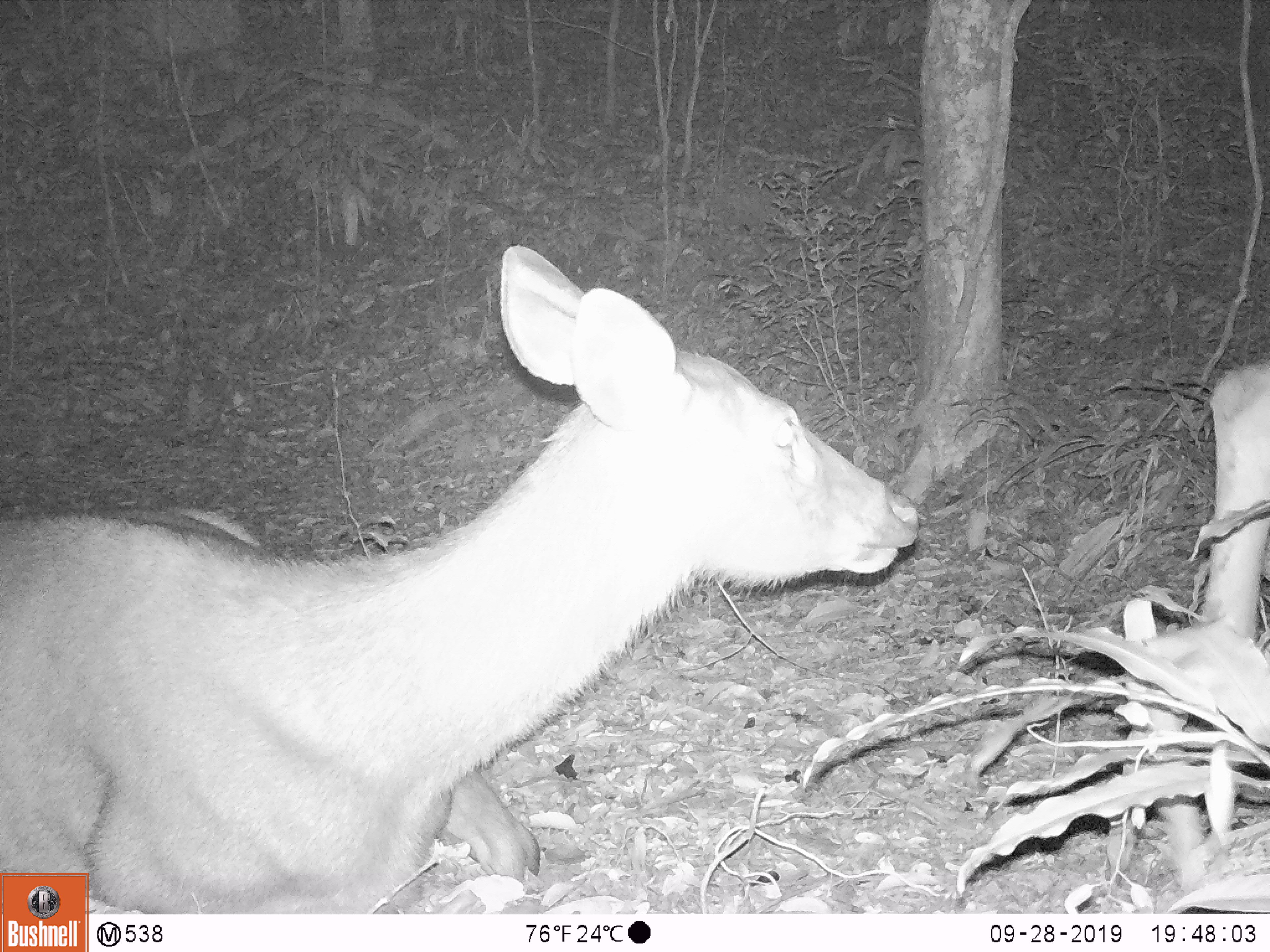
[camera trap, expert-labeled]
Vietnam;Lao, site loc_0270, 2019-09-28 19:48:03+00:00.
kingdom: Animalia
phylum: Chordata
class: Mammalia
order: Artiodactyla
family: Cervidae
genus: Rusa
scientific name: Rusa unicolor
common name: sambar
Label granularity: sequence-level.